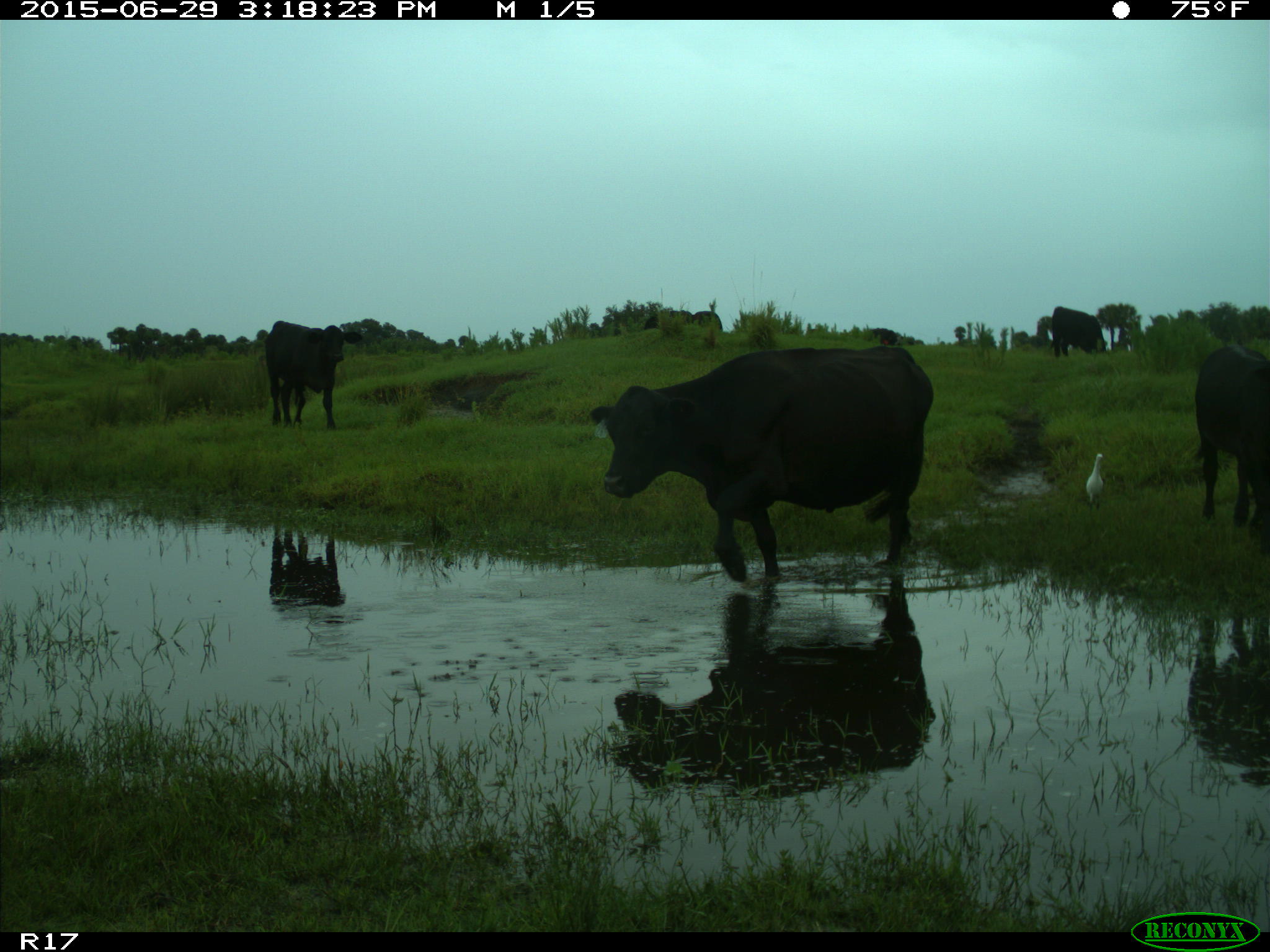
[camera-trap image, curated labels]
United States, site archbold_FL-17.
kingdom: Animalia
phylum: Chordata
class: Mammalia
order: Artiodactyla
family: Bovidae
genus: Bos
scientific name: Bos taurus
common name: domestic cow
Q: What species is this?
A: Bos taurus (domestic cow).